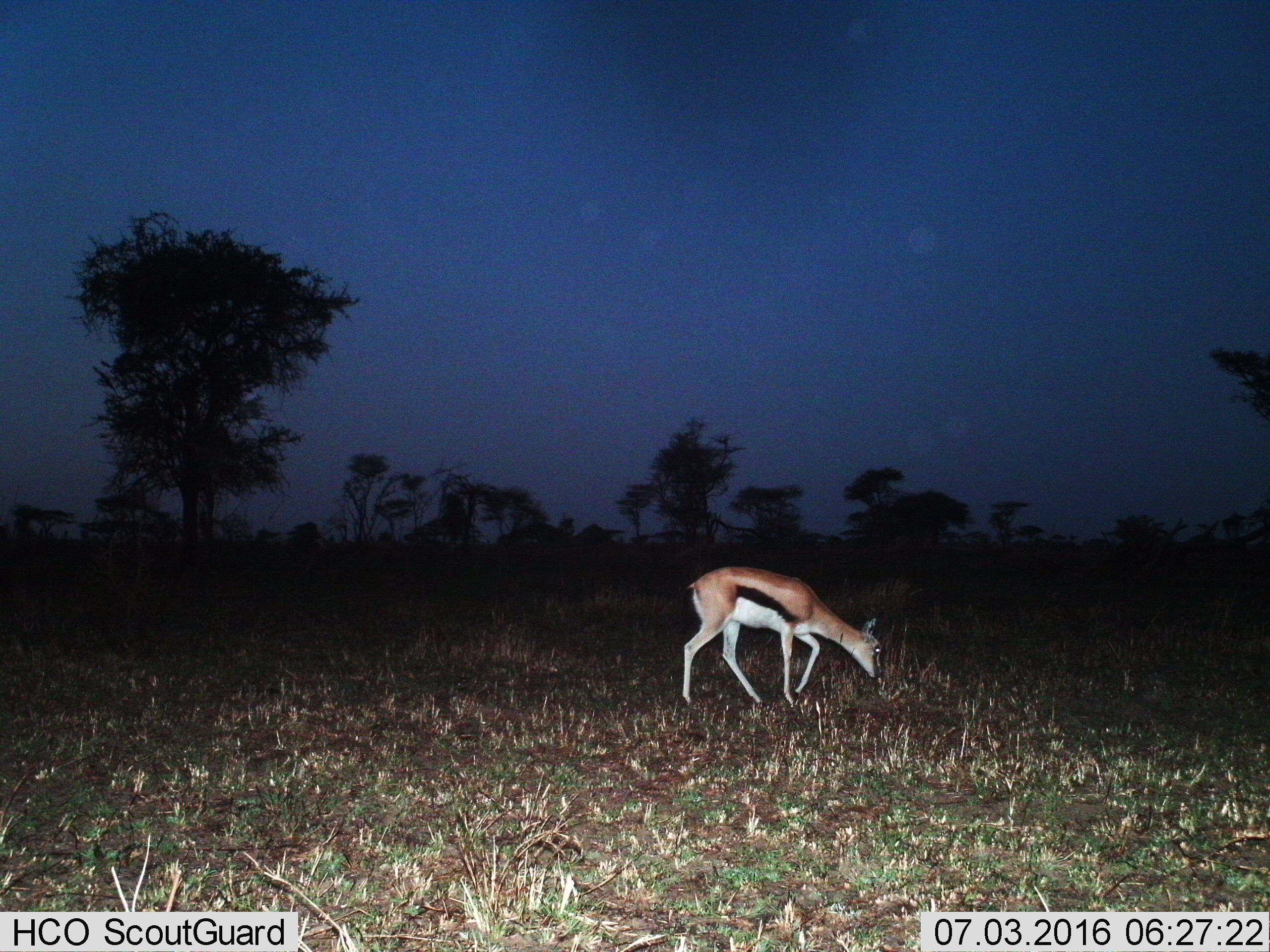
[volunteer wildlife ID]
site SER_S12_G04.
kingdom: Animalia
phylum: Chordata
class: Mammalia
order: Artiodactyla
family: Bovidae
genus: Eudorcas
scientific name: Eudorcas thomsonii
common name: thomson's gazelle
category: gazellethomsons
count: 1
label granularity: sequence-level